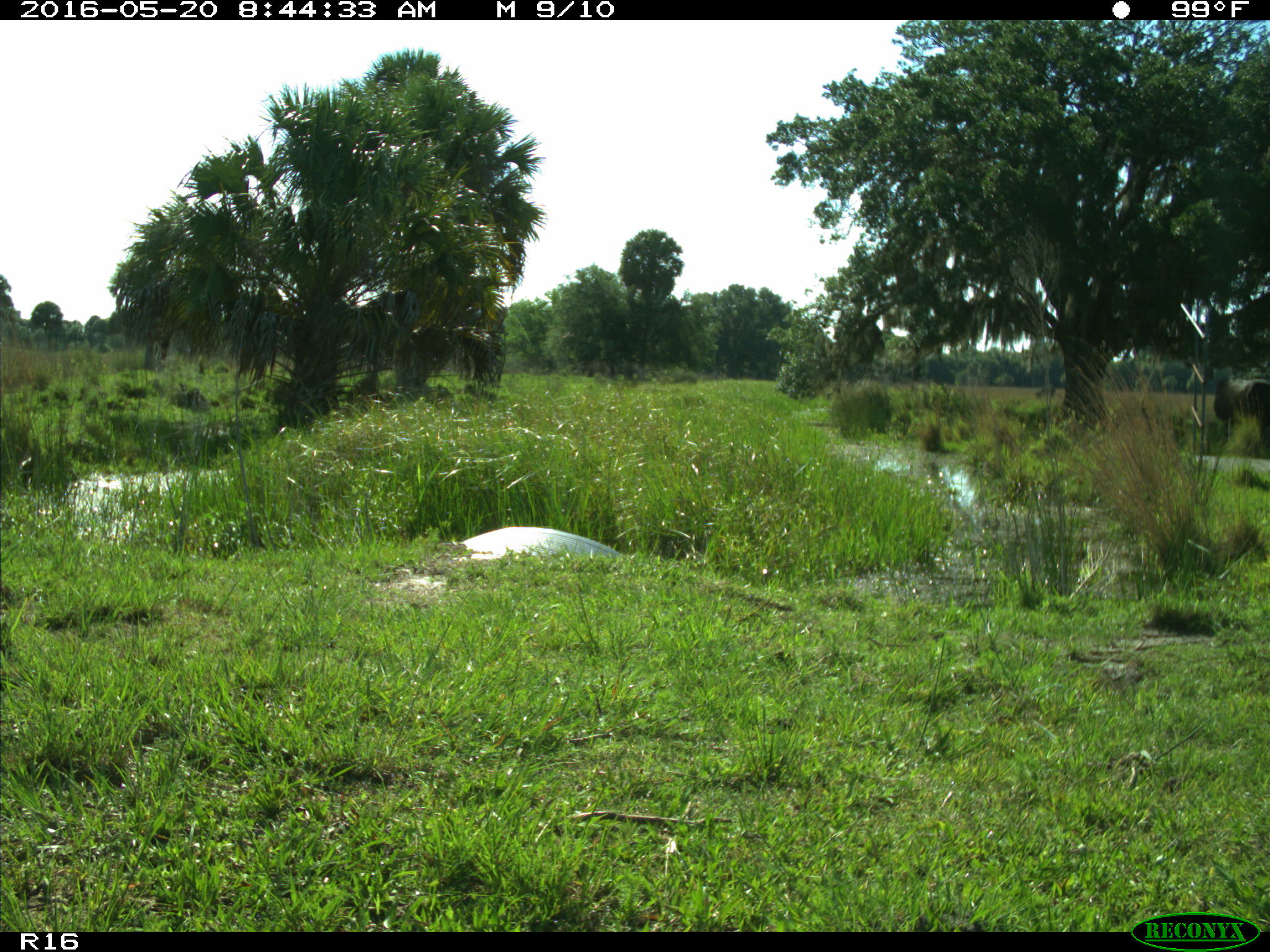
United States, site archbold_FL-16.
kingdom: Animalia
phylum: Chordata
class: Mammalia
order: Artiodactyla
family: Bovidae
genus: Bos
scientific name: Bos taurus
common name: domestic cow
Bos taurus (domestic cow).